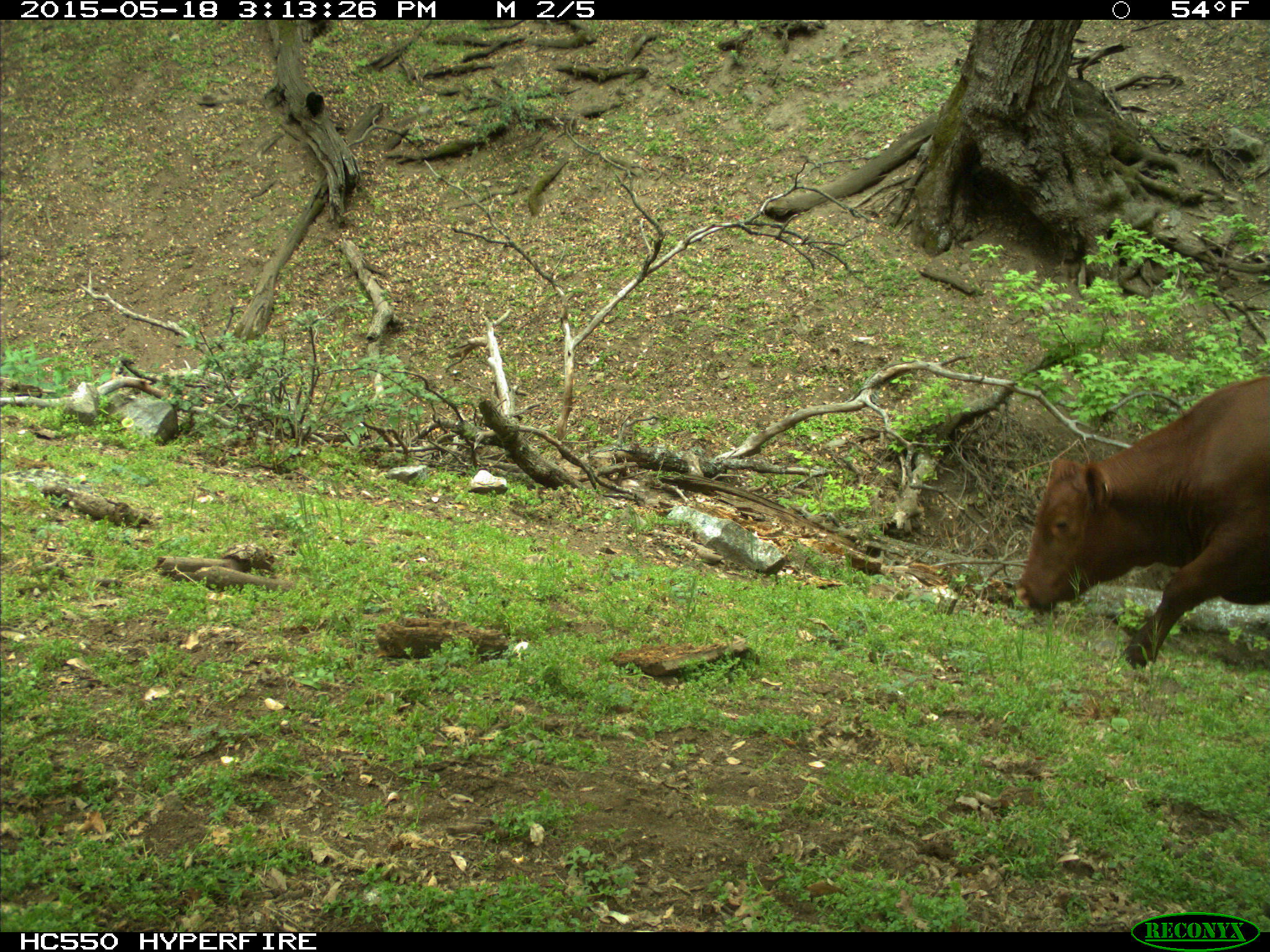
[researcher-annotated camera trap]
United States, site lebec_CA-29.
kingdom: Animalia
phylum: Chordata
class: Mammalia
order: Artiodactyla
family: Bovidae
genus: Bos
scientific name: Bos taurus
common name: domestic cow